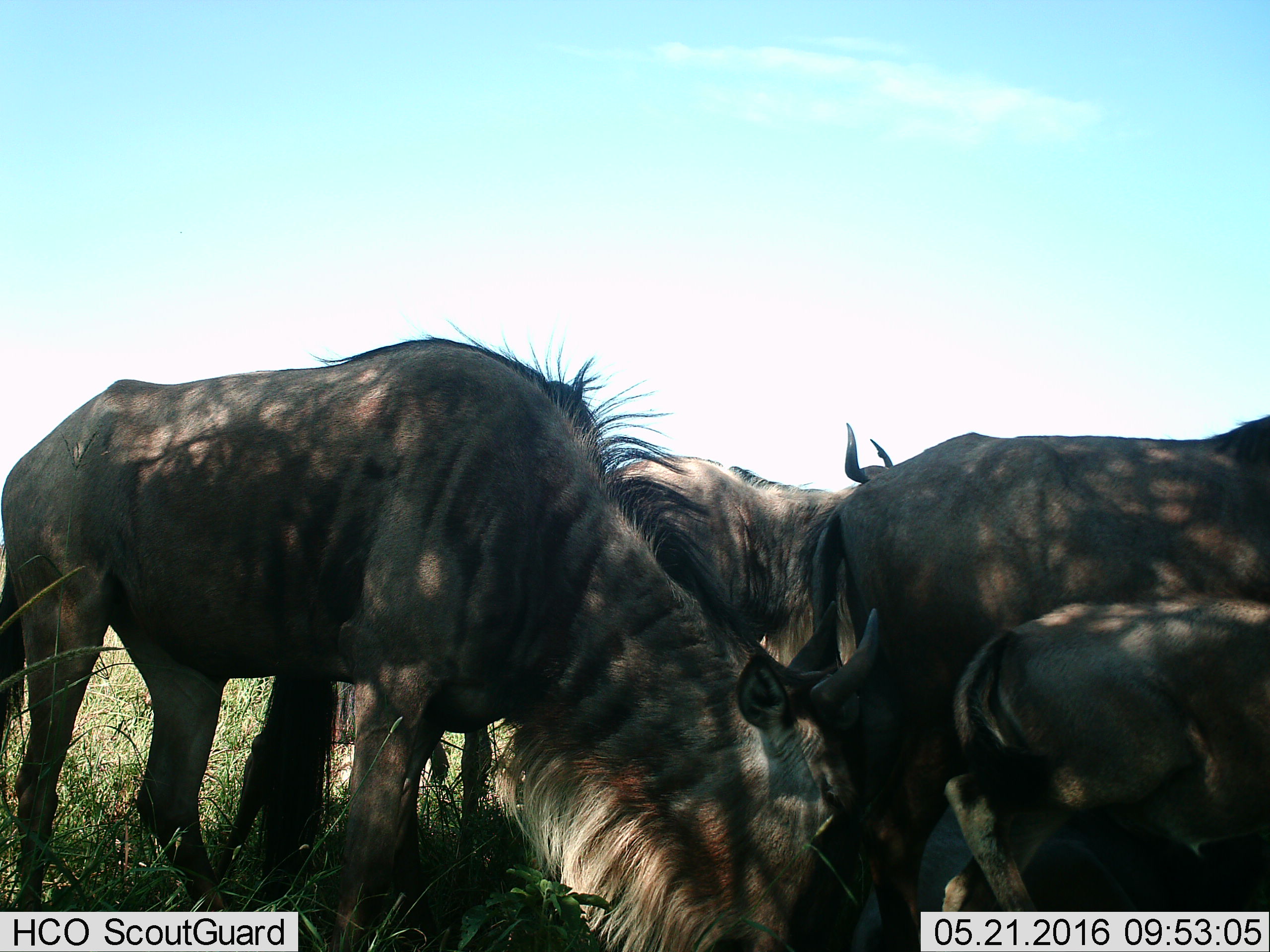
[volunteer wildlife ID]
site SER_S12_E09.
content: unidentified animal